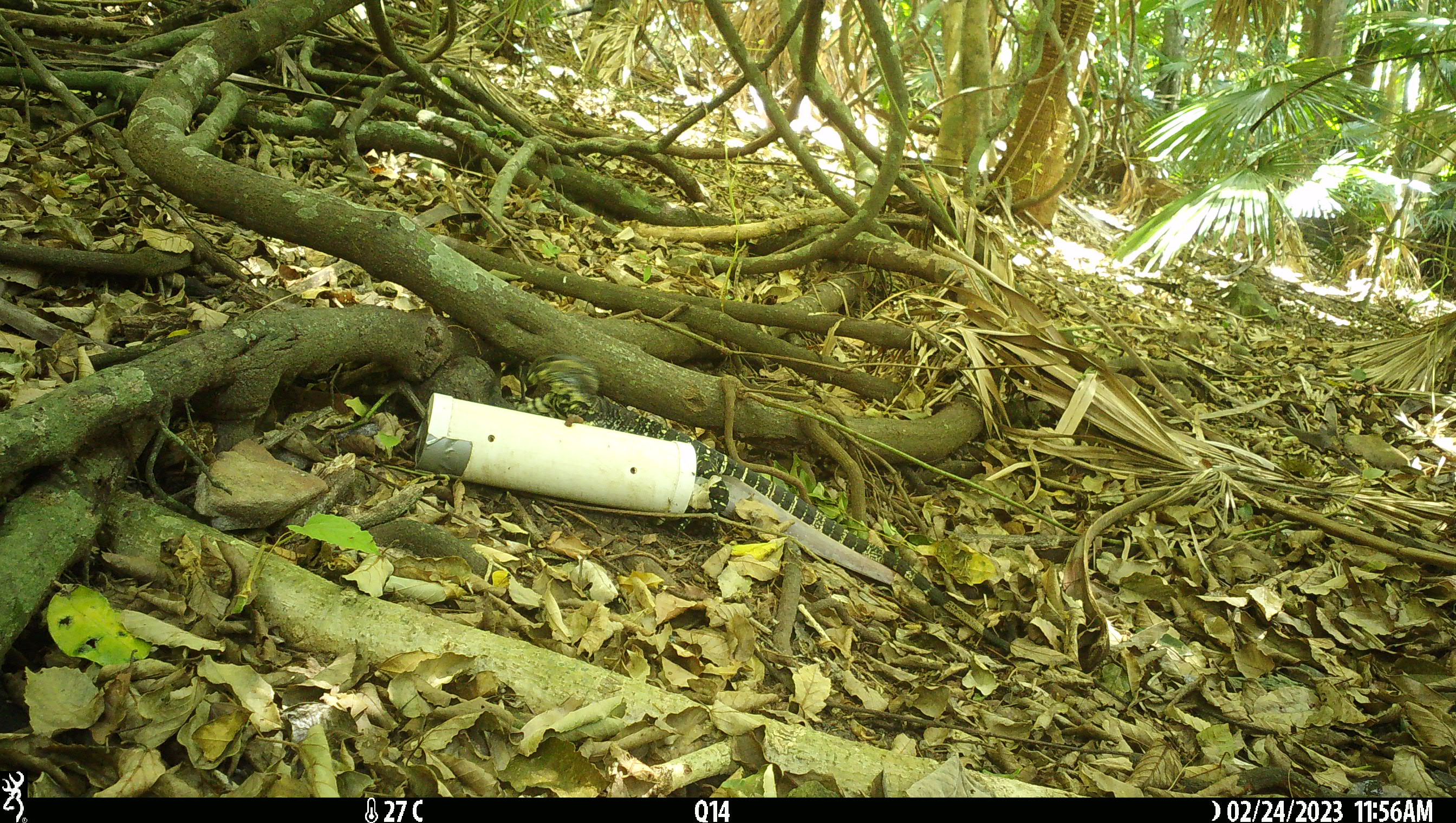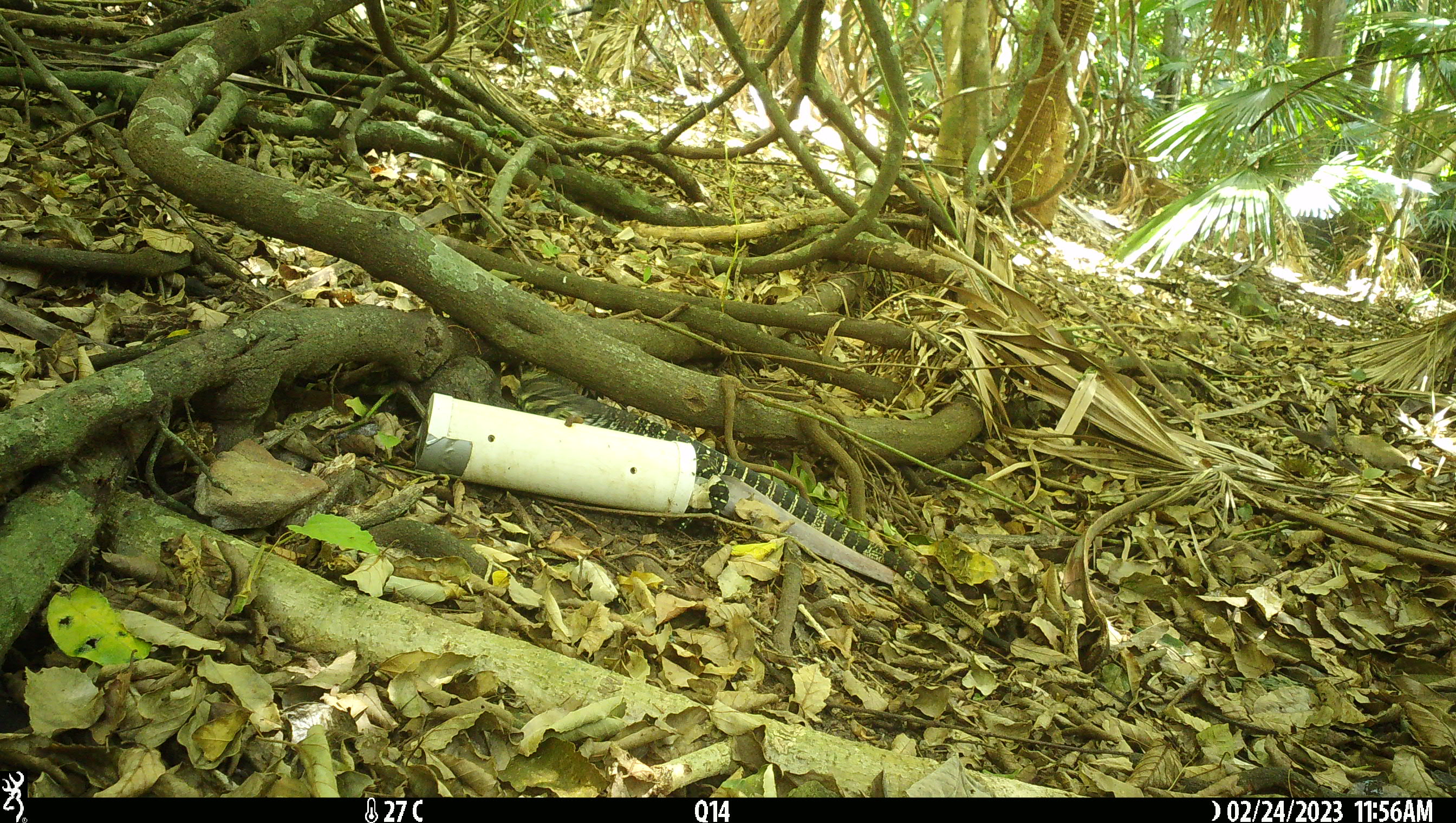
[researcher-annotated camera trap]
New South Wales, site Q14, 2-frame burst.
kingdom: Animalia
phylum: Chordata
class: Reptilia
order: Squamata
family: Varanidae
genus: Varanus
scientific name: Varanus varius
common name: lace monitor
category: goanna